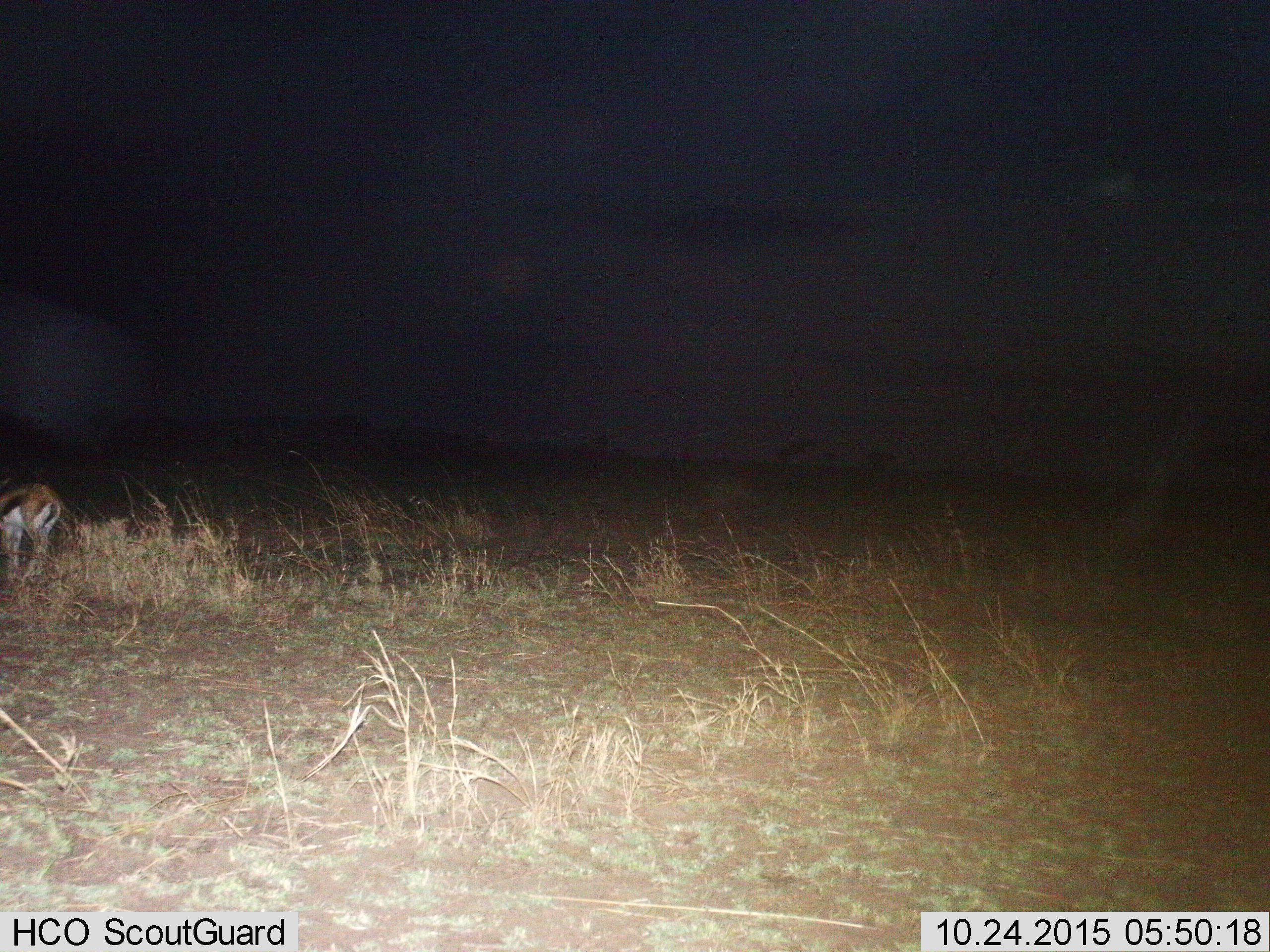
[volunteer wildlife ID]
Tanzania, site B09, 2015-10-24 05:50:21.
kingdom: Animalia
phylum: Chordata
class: Mammalia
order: Artiodactyla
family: Bovidae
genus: Eudorcas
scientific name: Eudorcas thomsonii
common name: thomson's gazelle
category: gazellethomsons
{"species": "gazellethomsons (thomson's gazelle) (Eudorcas thomsonii)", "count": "1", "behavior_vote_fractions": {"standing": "73%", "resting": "7%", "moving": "20%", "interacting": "0%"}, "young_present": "0%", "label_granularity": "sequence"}